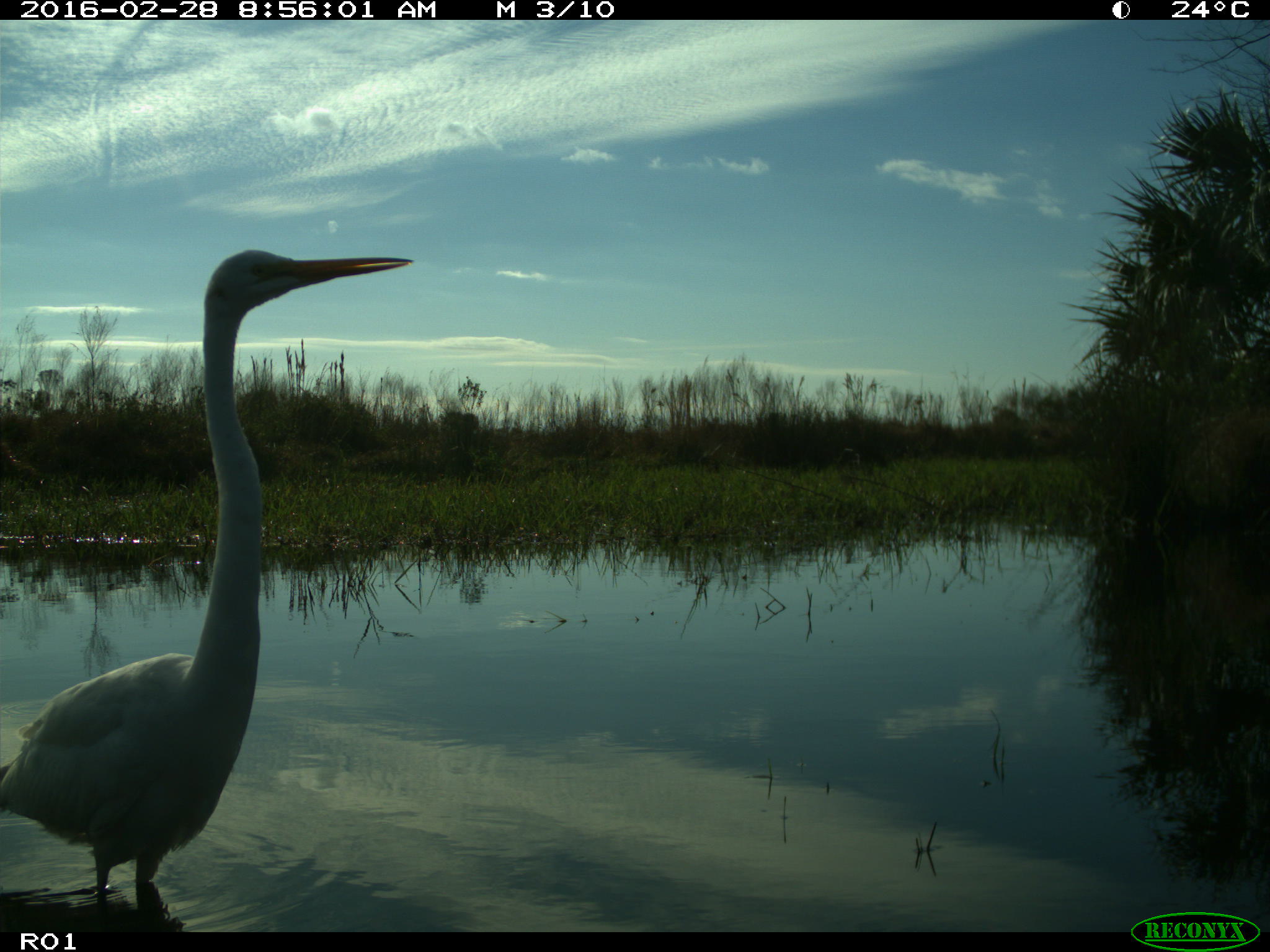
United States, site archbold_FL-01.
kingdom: Animalia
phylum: Chordata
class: Aves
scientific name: Aves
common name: birds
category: unidentified bird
Unidentified bird (birds) (Aves).